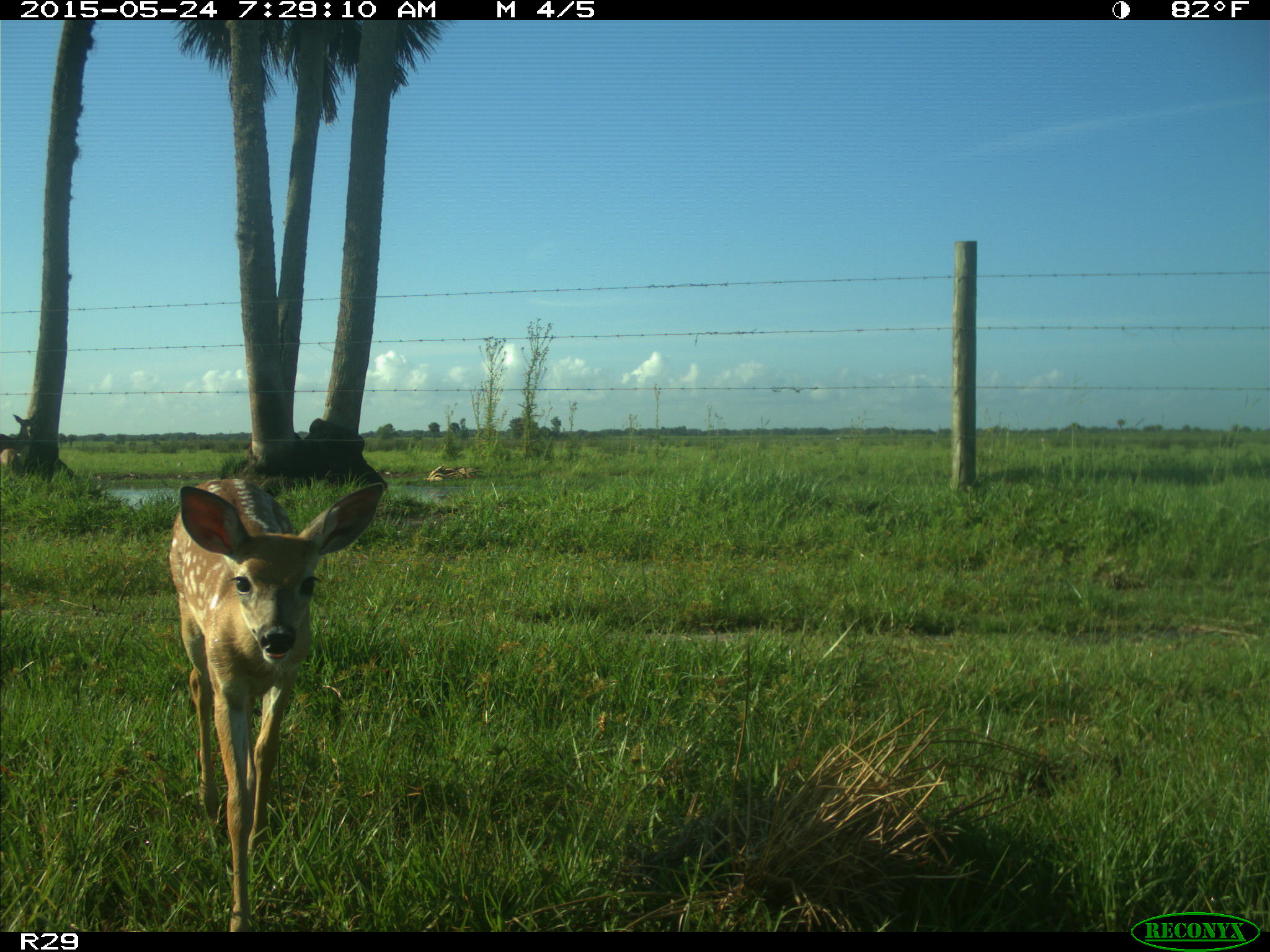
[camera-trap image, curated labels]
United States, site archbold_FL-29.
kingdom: Animalia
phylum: Chordata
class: Mammalia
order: Artiodactyla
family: Cervidae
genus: Odocoileus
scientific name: Odocoileus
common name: deer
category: unidentified deer